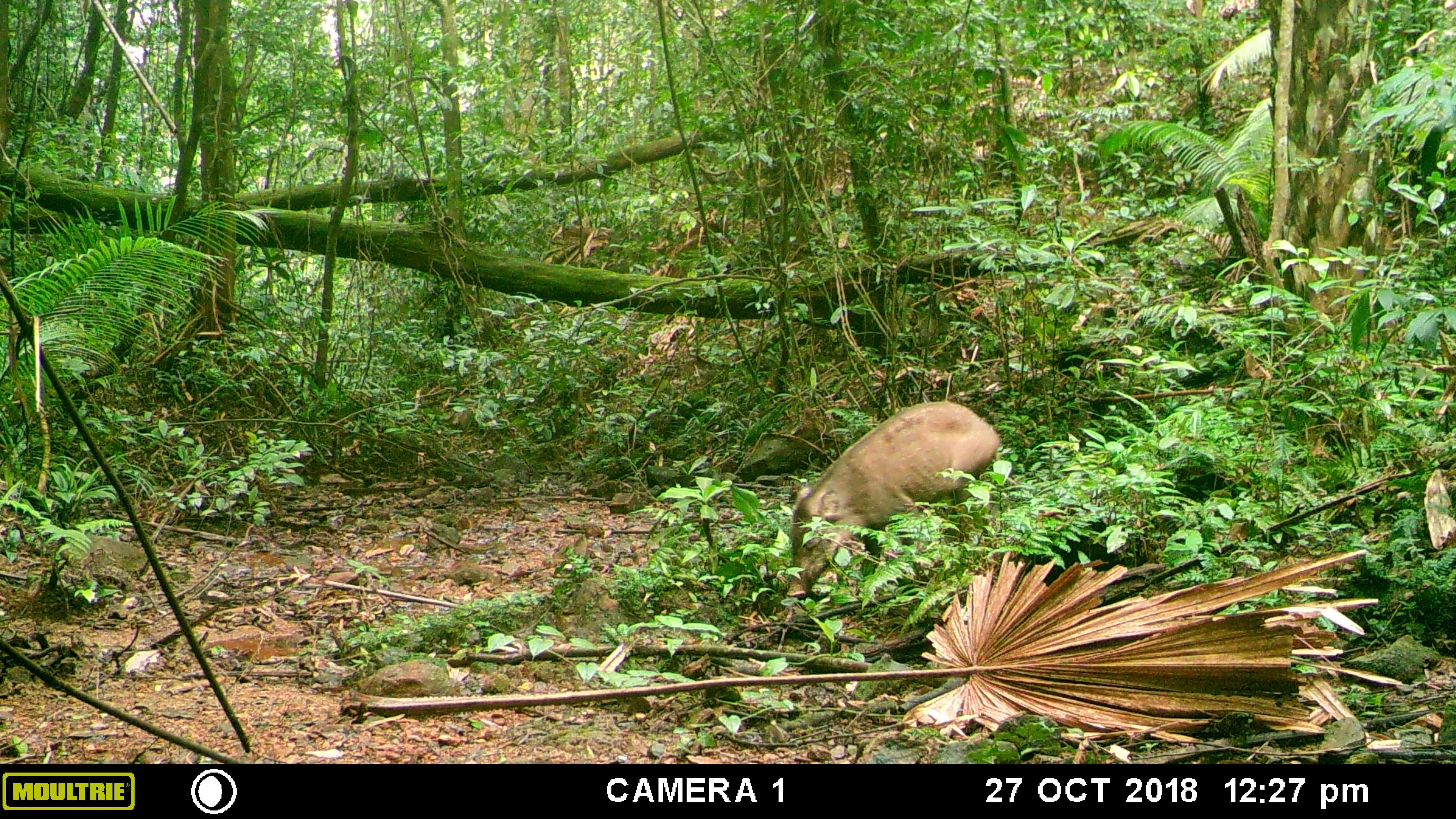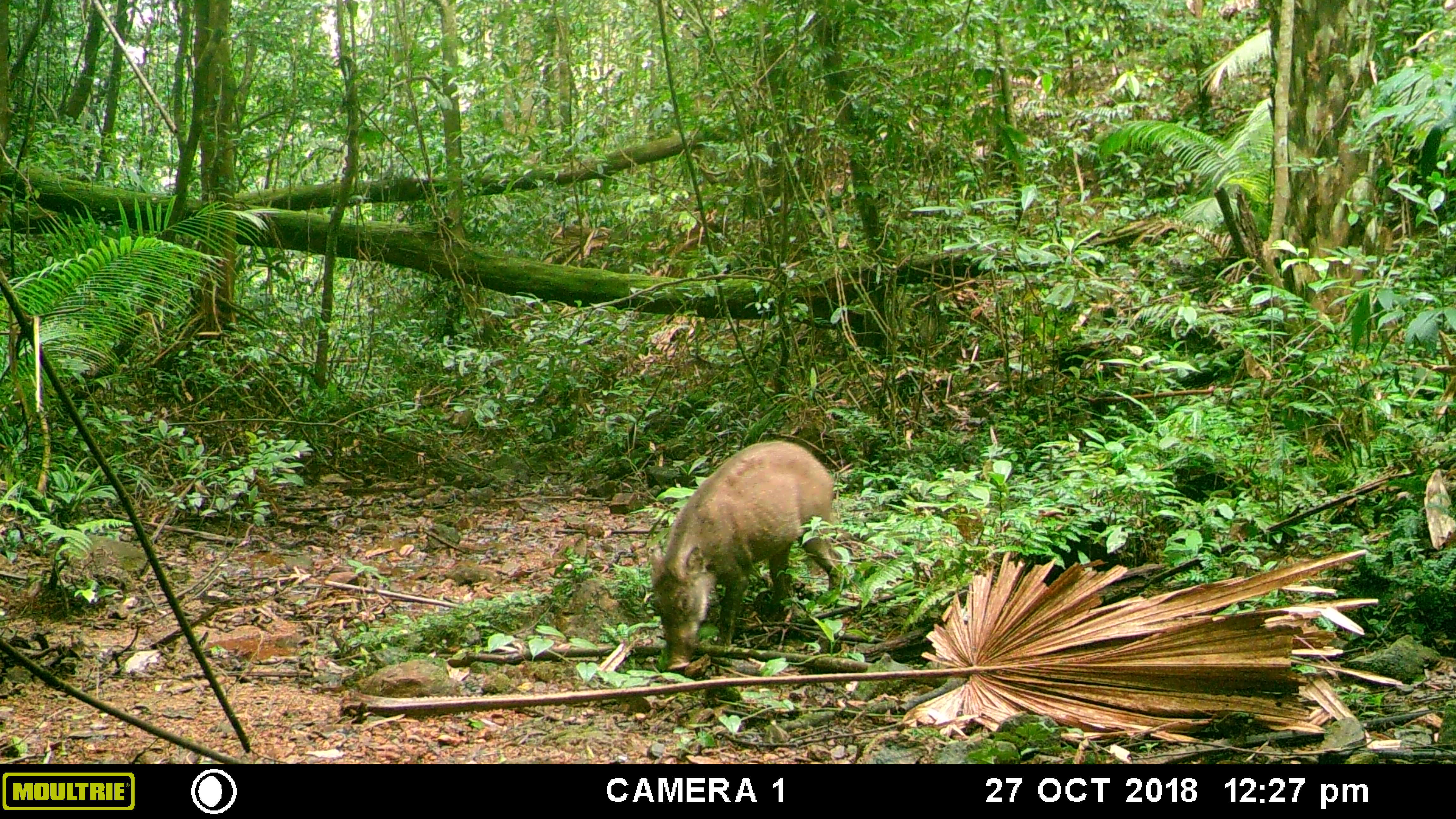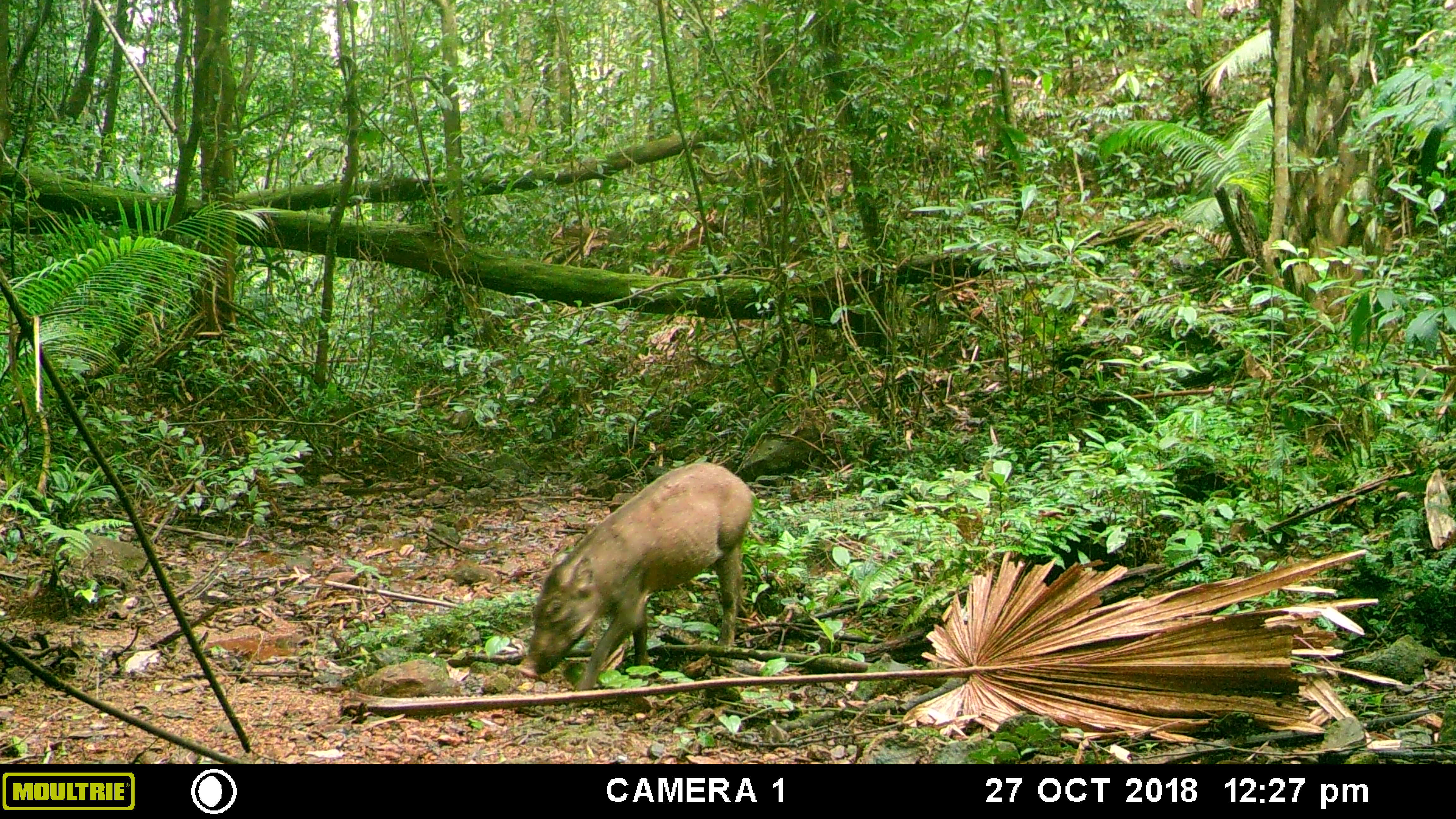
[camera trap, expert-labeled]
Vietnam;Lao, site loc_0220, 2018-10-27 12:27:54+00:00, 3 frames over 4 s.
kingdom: Animalia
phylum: Chordata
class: Mammalia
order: Artiodactyla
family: Suidae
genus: Sus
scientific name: Sus scrofa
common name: eurasian wild pig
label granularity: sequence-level